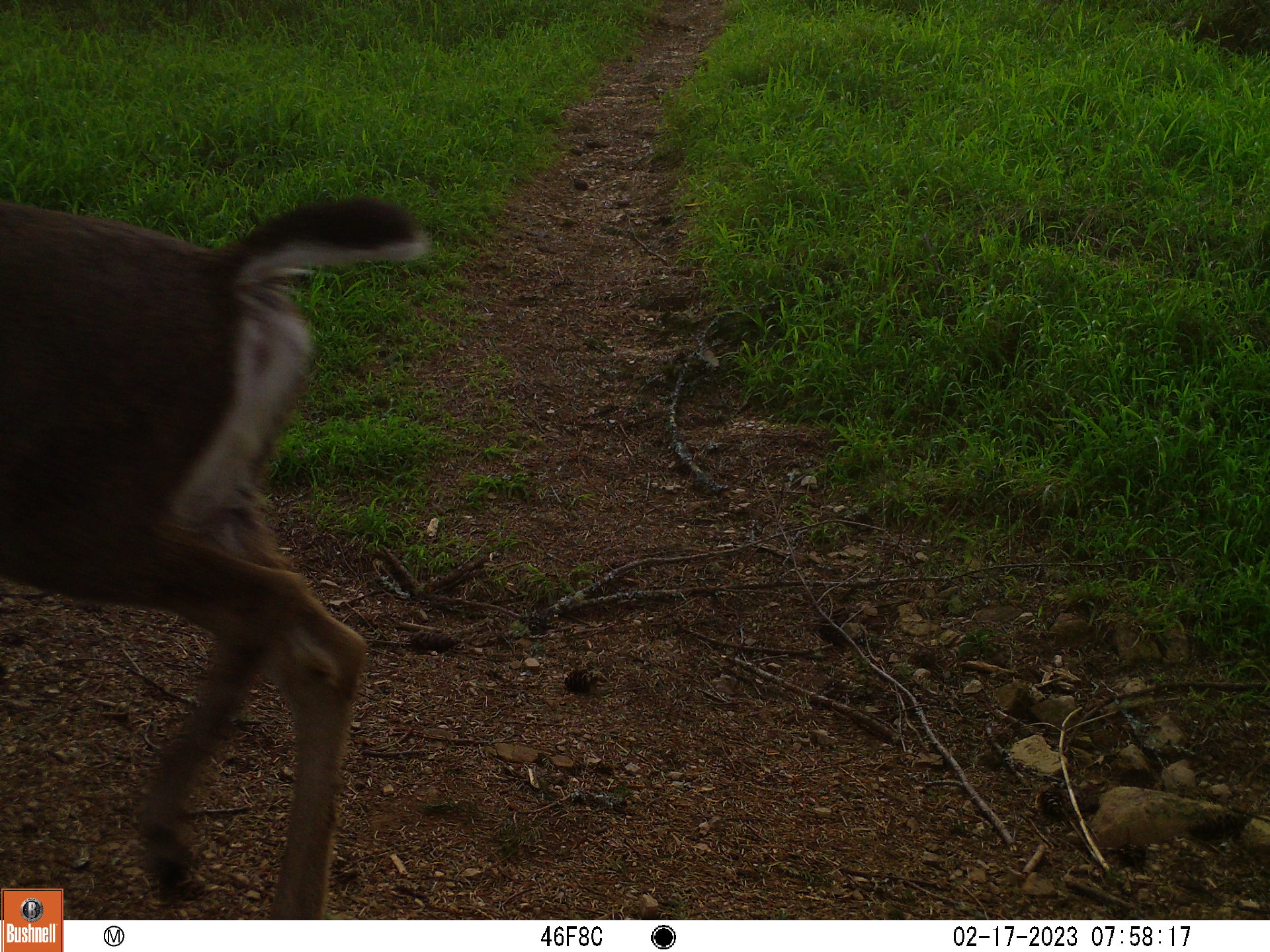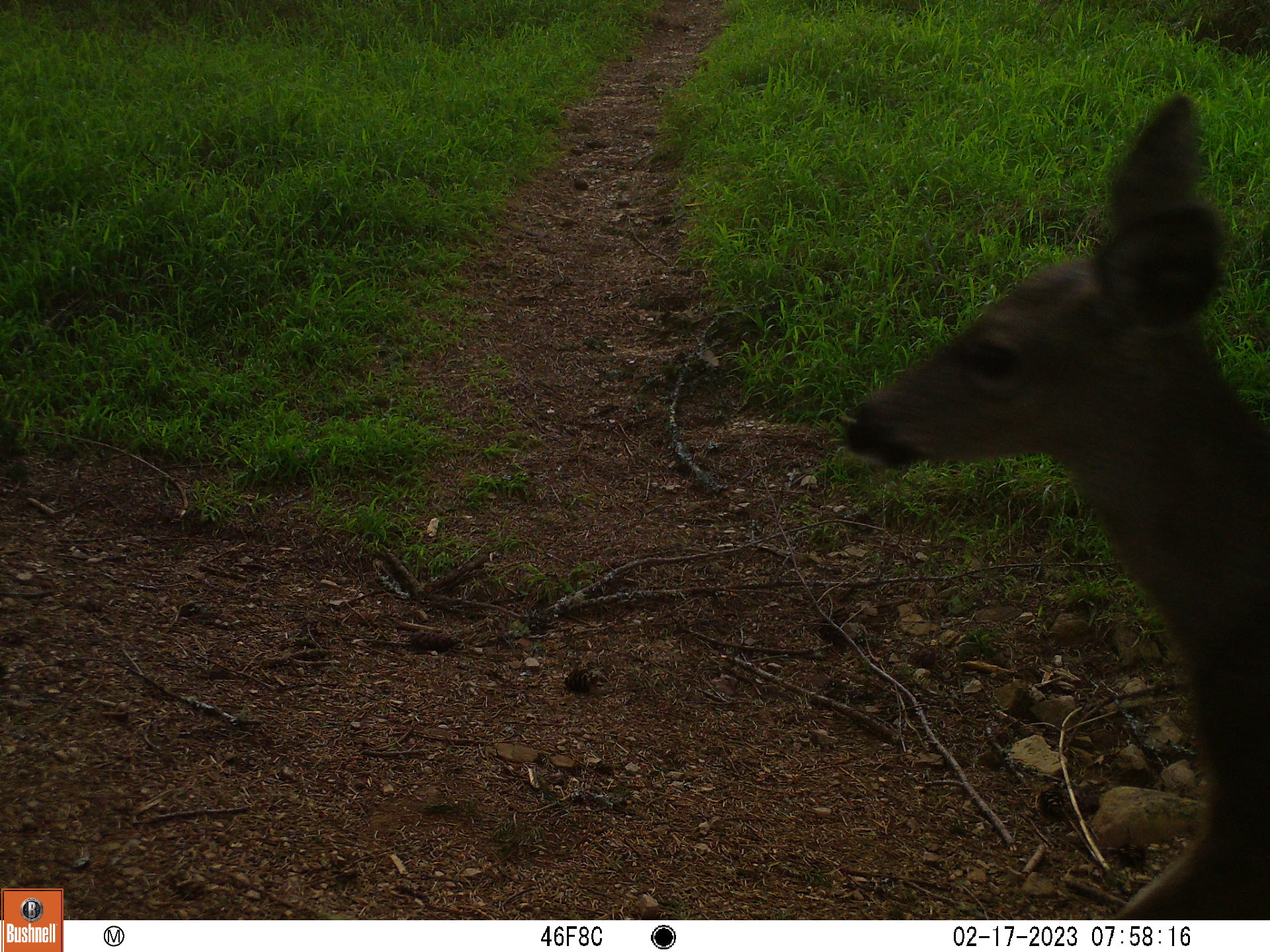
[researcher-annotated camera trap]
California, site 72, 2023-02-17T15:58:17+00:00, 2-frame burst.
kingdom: Animalia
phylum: Chordata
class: Mammalia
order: Artiodactyla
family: Cervidae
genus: Odocoileus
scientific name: Odocoileus hemionus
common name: mule deer